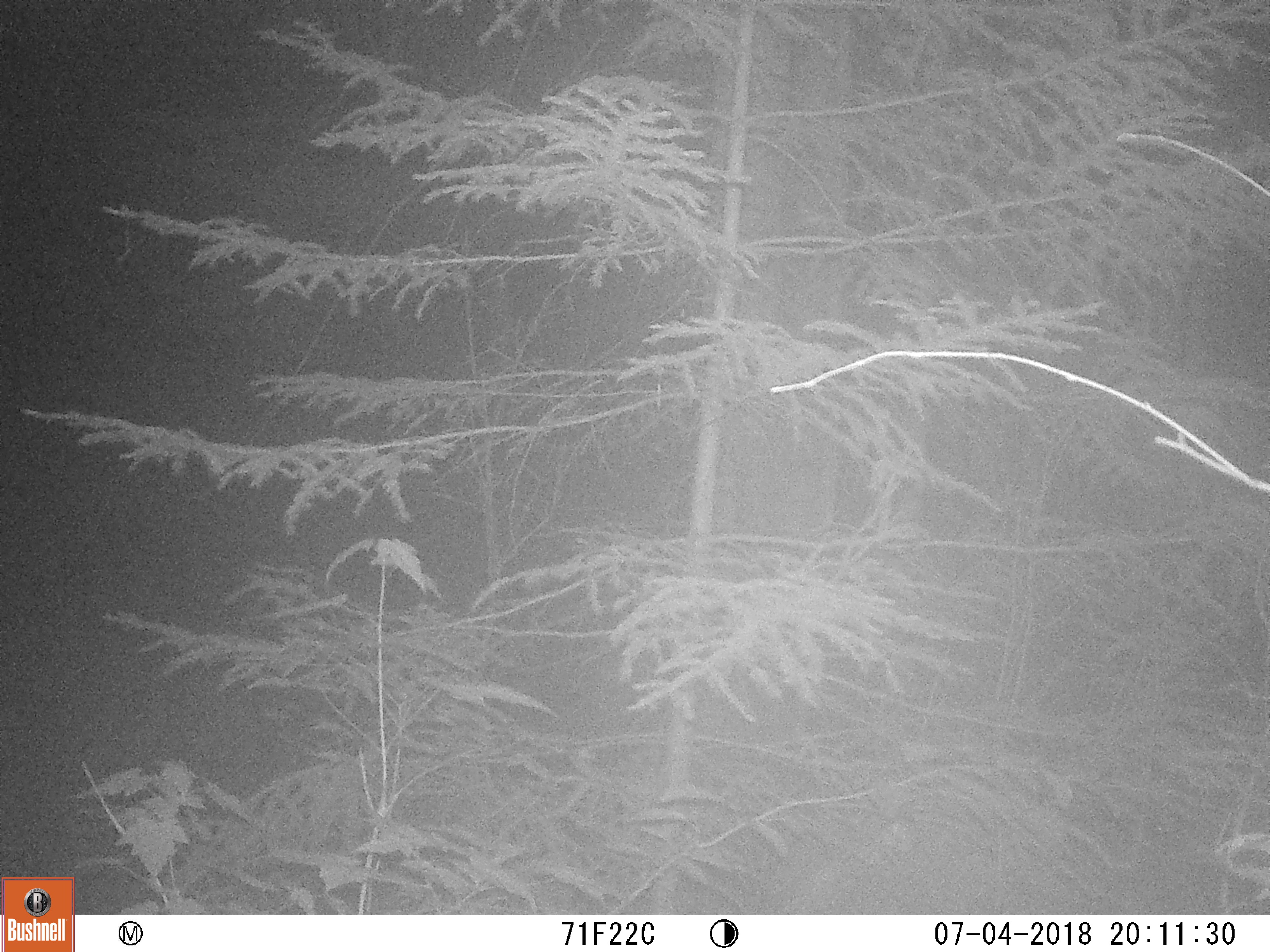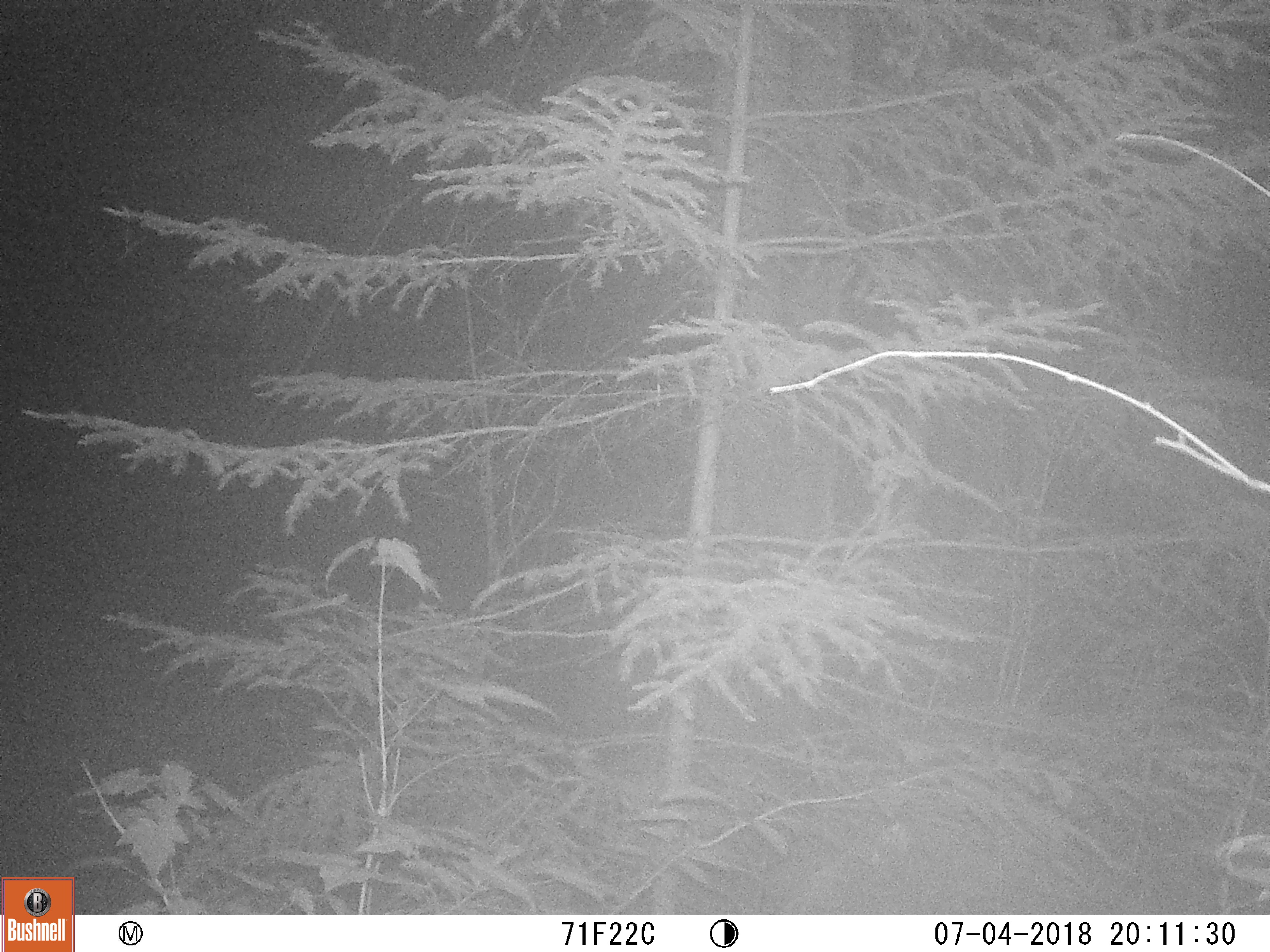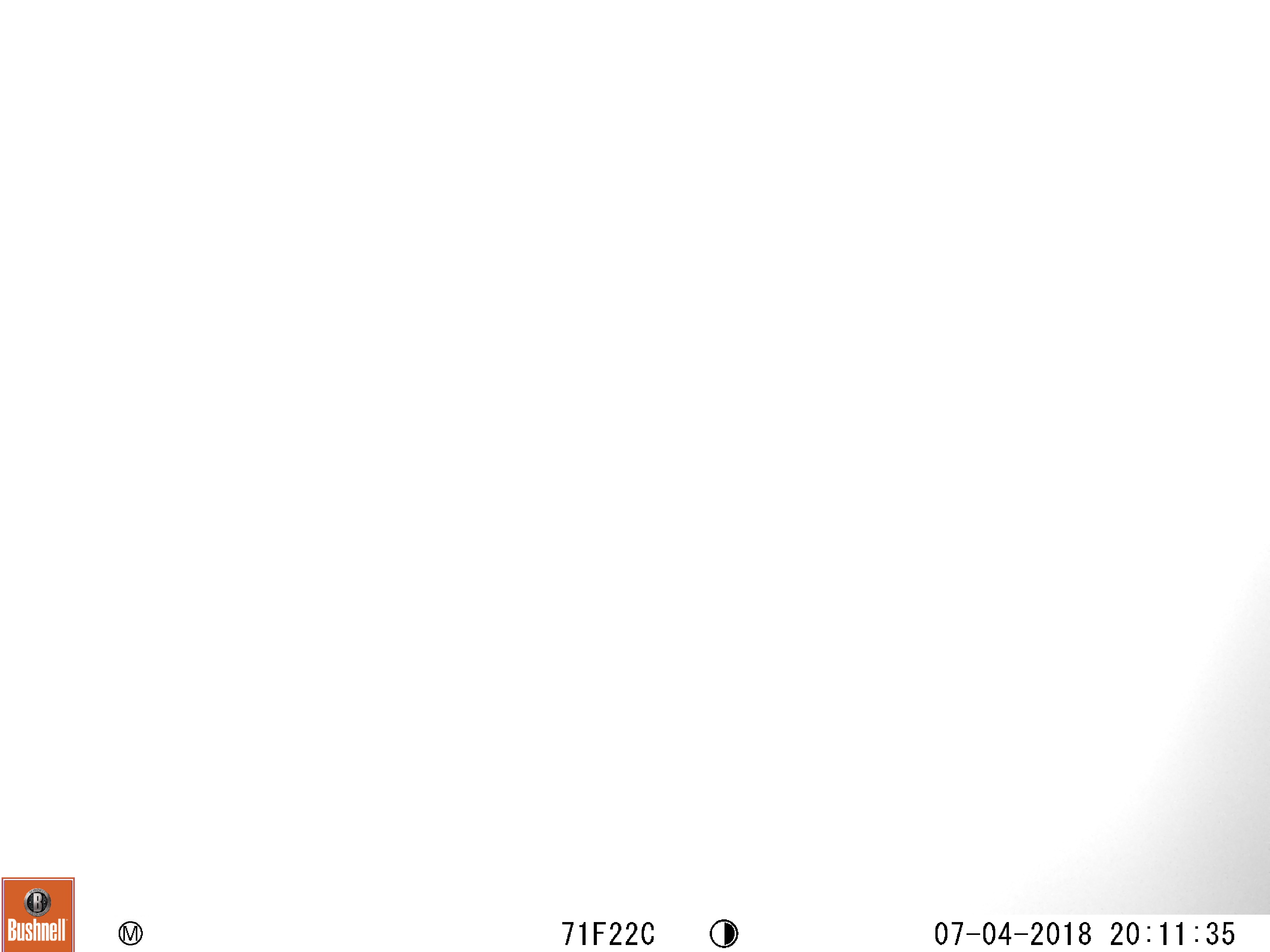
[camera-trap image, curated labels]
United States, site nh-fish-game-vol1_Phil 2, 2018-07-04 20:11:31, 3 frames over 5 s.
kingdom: Animalia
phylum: Chordata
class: Mammalia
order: Carnivora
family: Ursidae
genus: Ursus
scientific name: Ursus americanus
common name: black bear